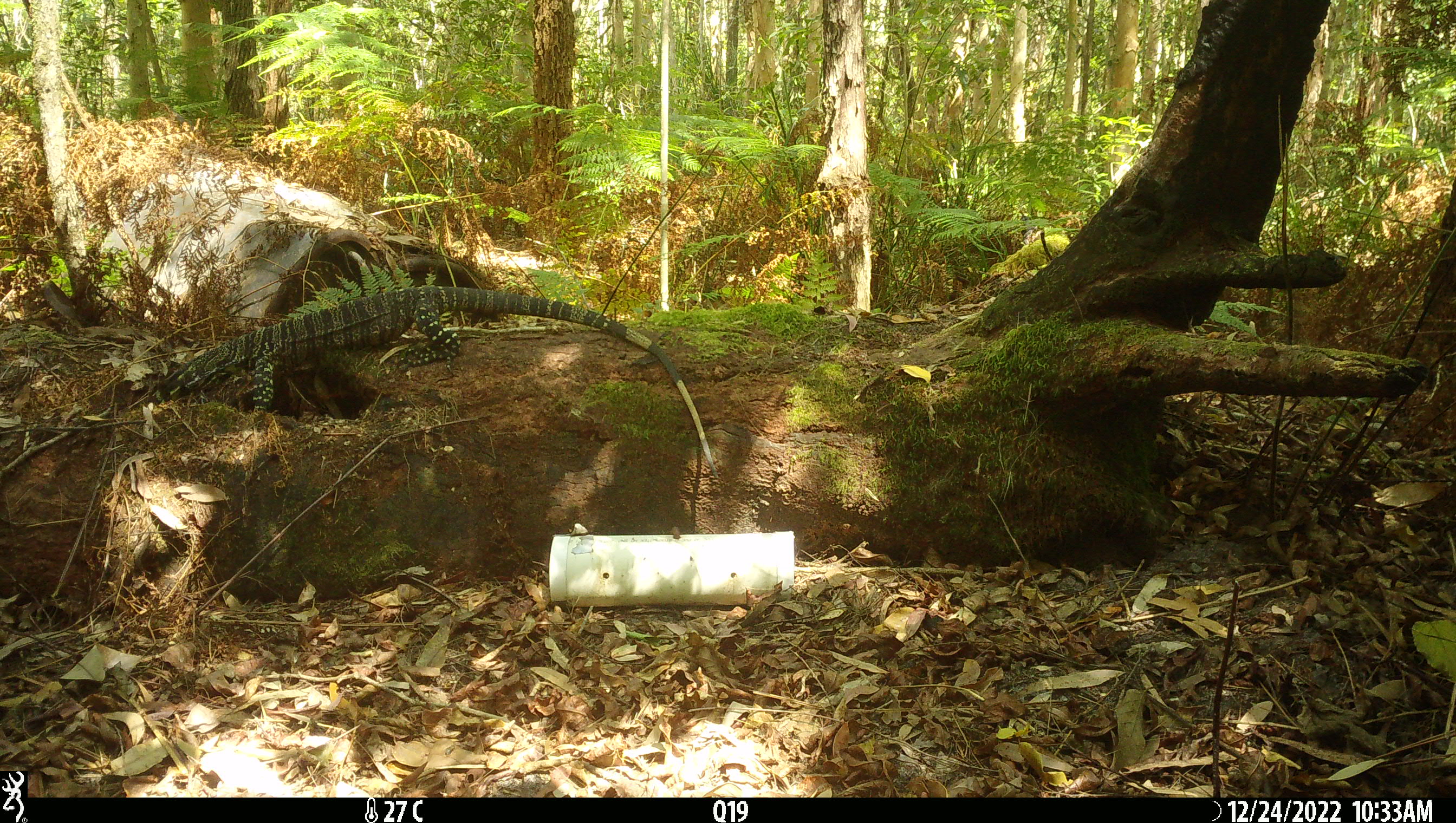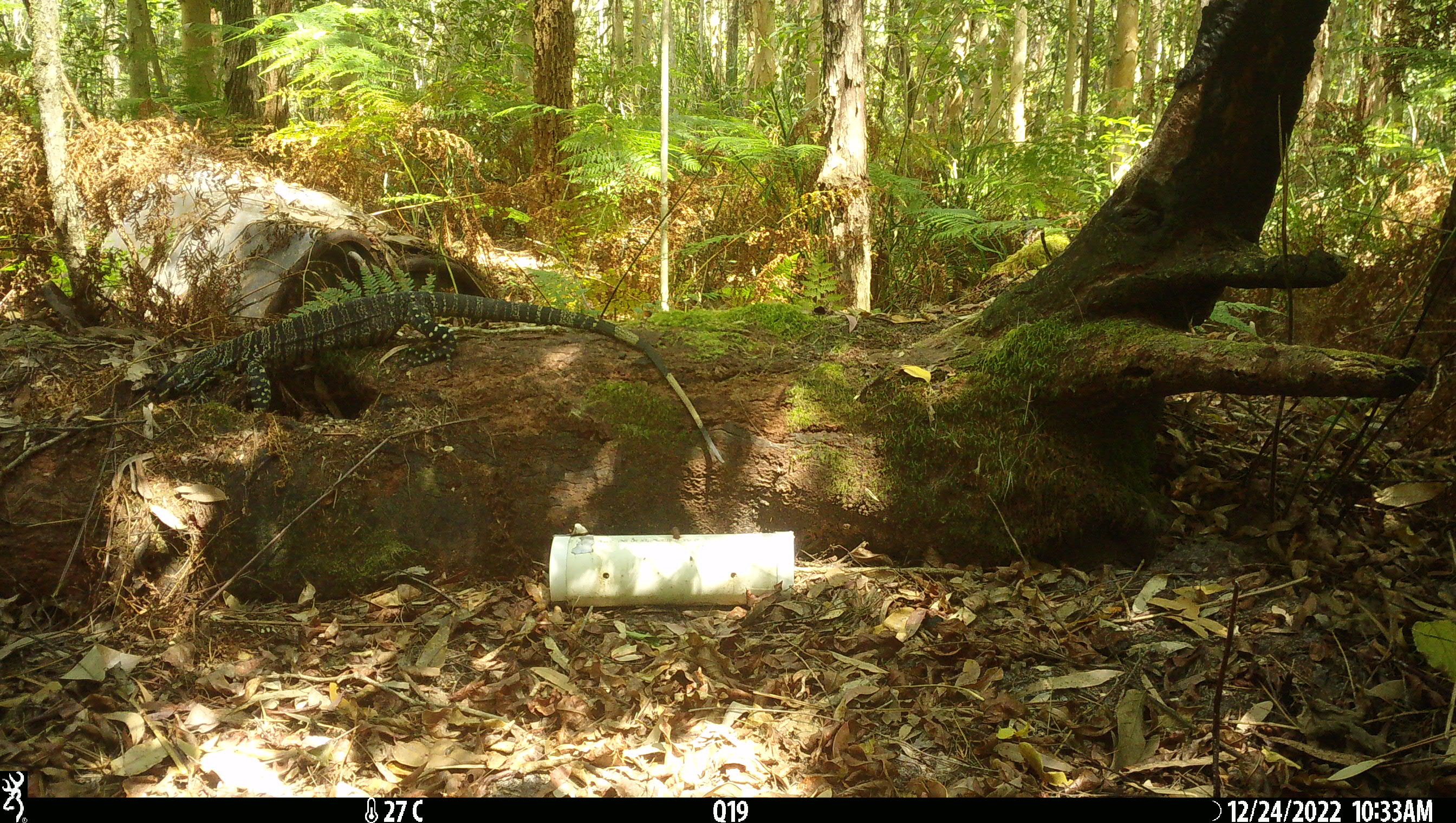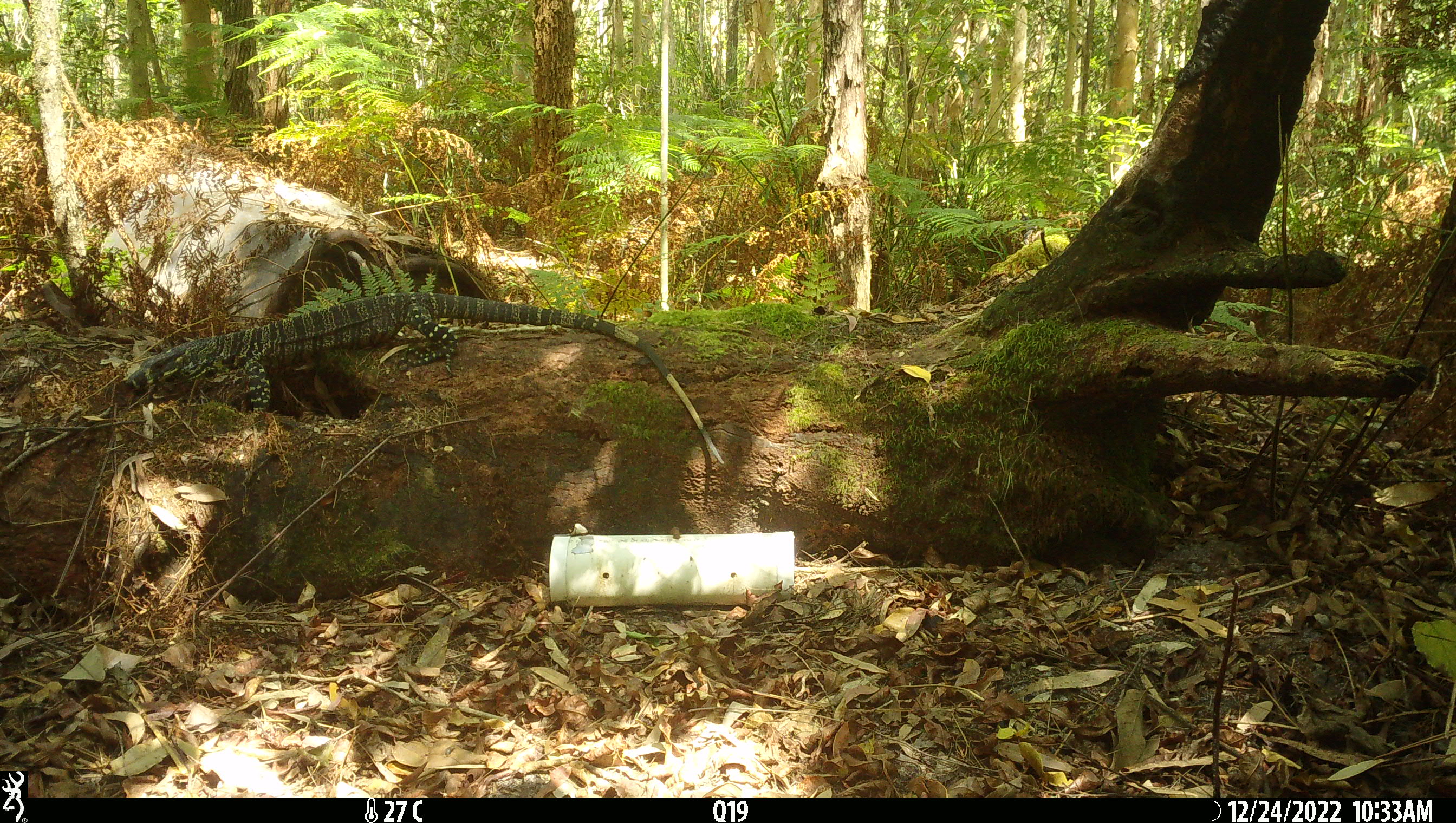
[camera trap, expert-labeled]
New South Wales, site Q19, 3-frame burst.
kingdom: Animalia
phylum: Chordata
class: Reptilia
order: Squamata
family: Varanidae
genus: Varanus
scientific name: Varanus varius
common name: lace monitor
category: goanna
Goanna (lace monitor) (Varanus varius).